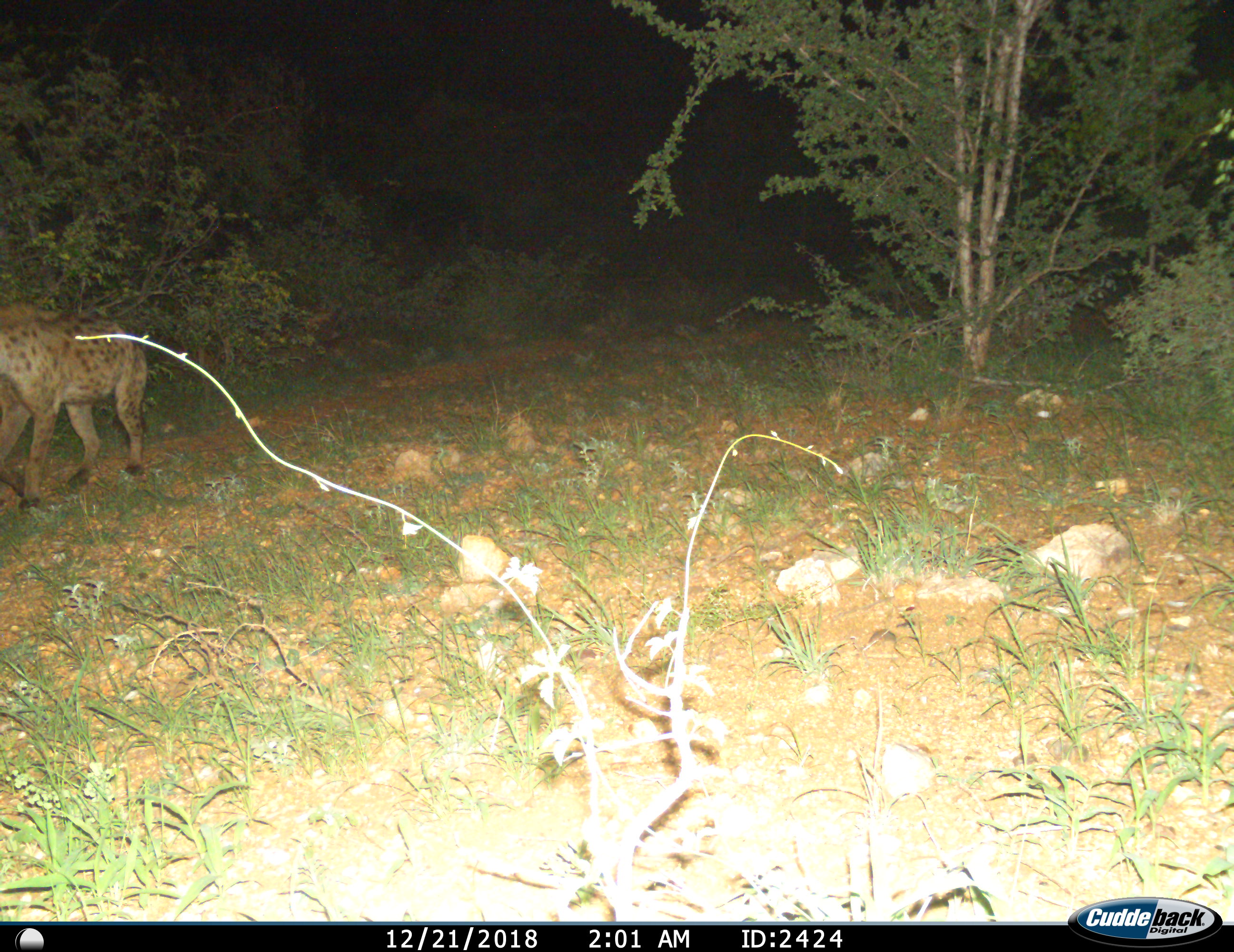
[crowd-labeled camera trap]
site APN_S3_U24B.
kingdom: Animalia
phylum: Chordata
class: Mammalia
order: Carnivora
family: Hyaenidae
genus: Crocuta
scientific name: Crocuta crocuta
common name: spotted hyena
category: hyenaspotted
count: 1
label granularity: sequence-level